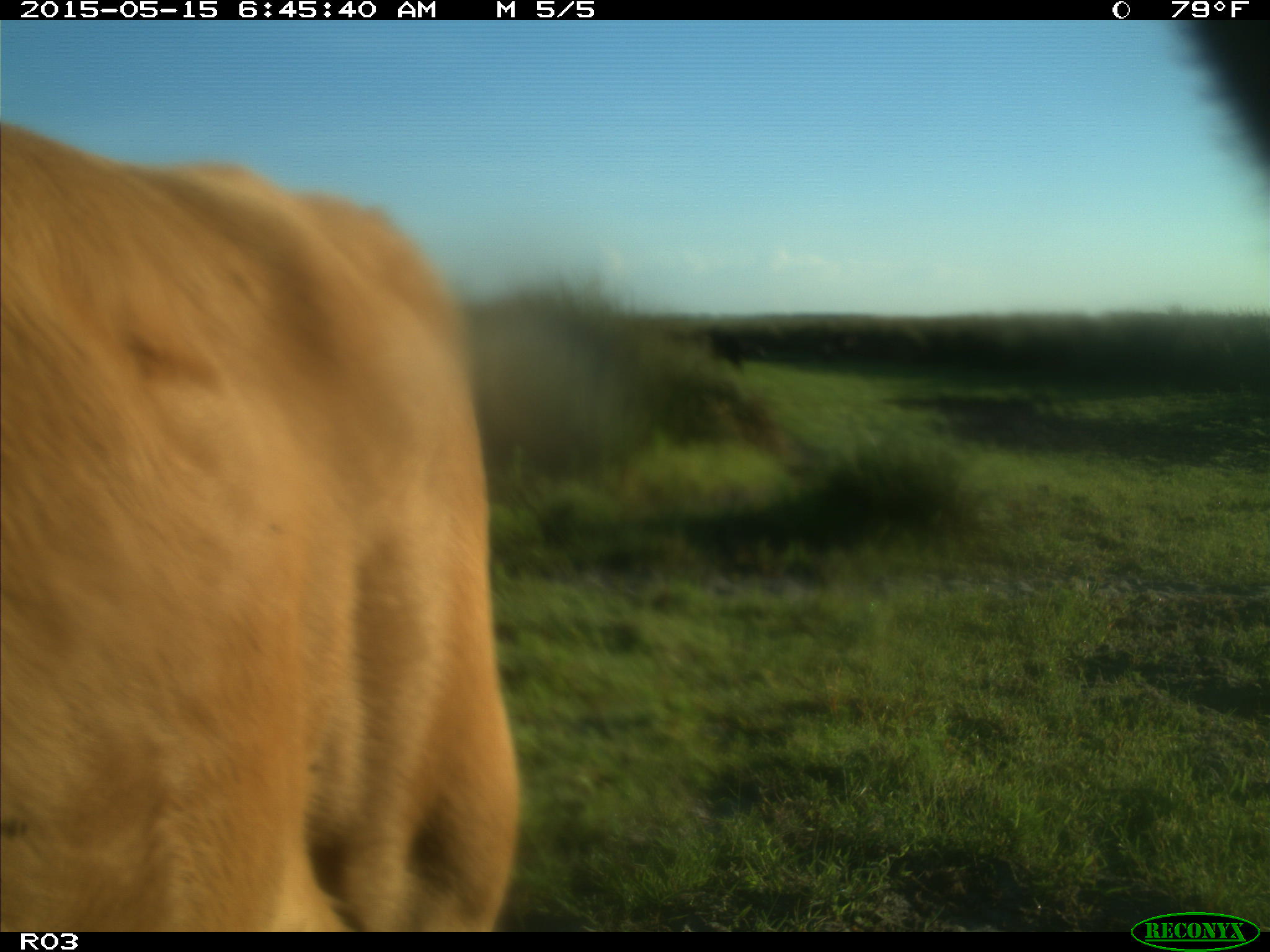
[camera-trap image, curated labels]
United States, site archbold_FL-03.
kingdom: Animalia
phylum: Chordata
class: Mammalia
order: Artiodactyla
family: Bovidae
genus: Bos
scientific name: Bos taurus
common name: domestic cow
Bos taurus (domestic cow).